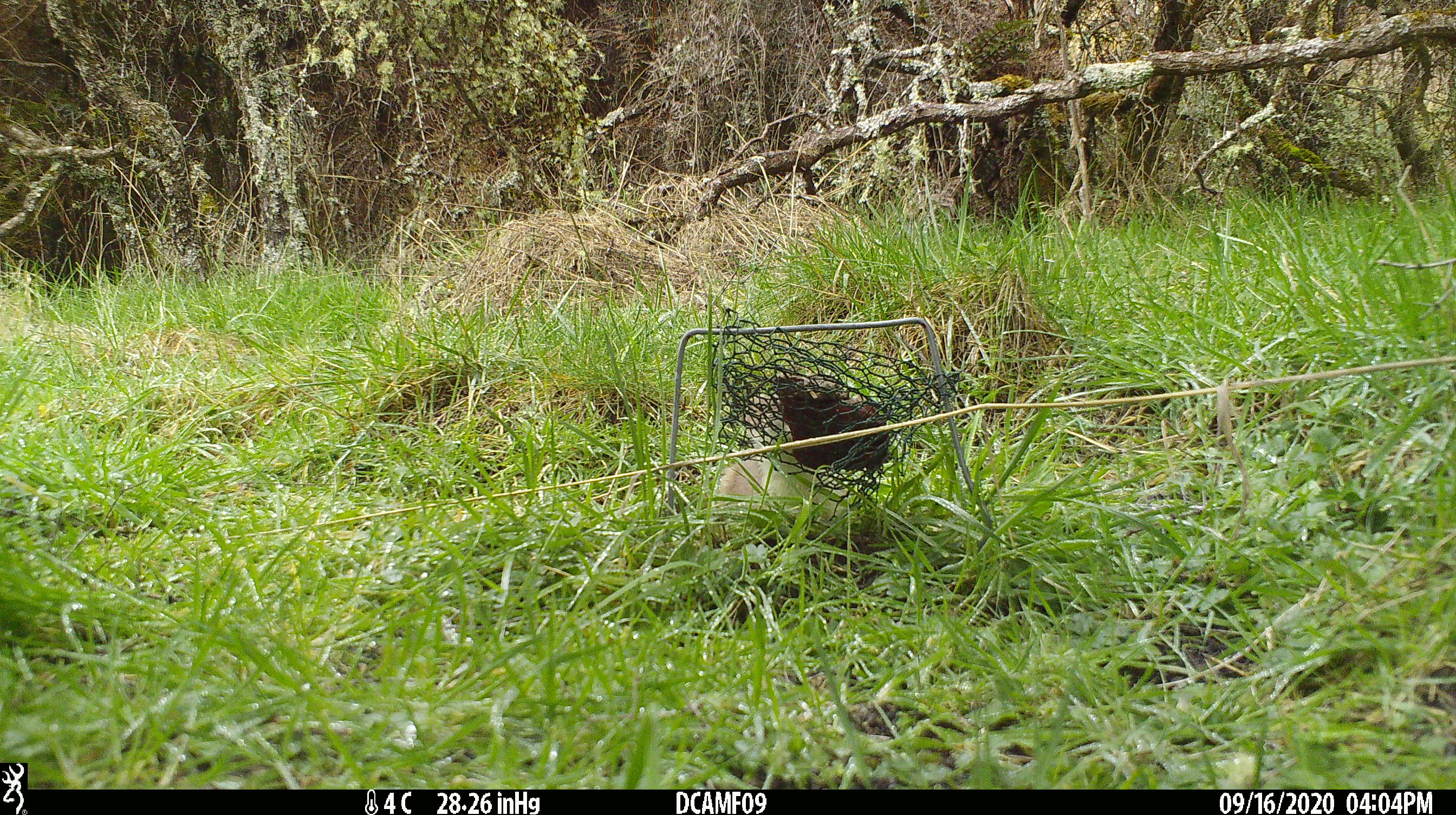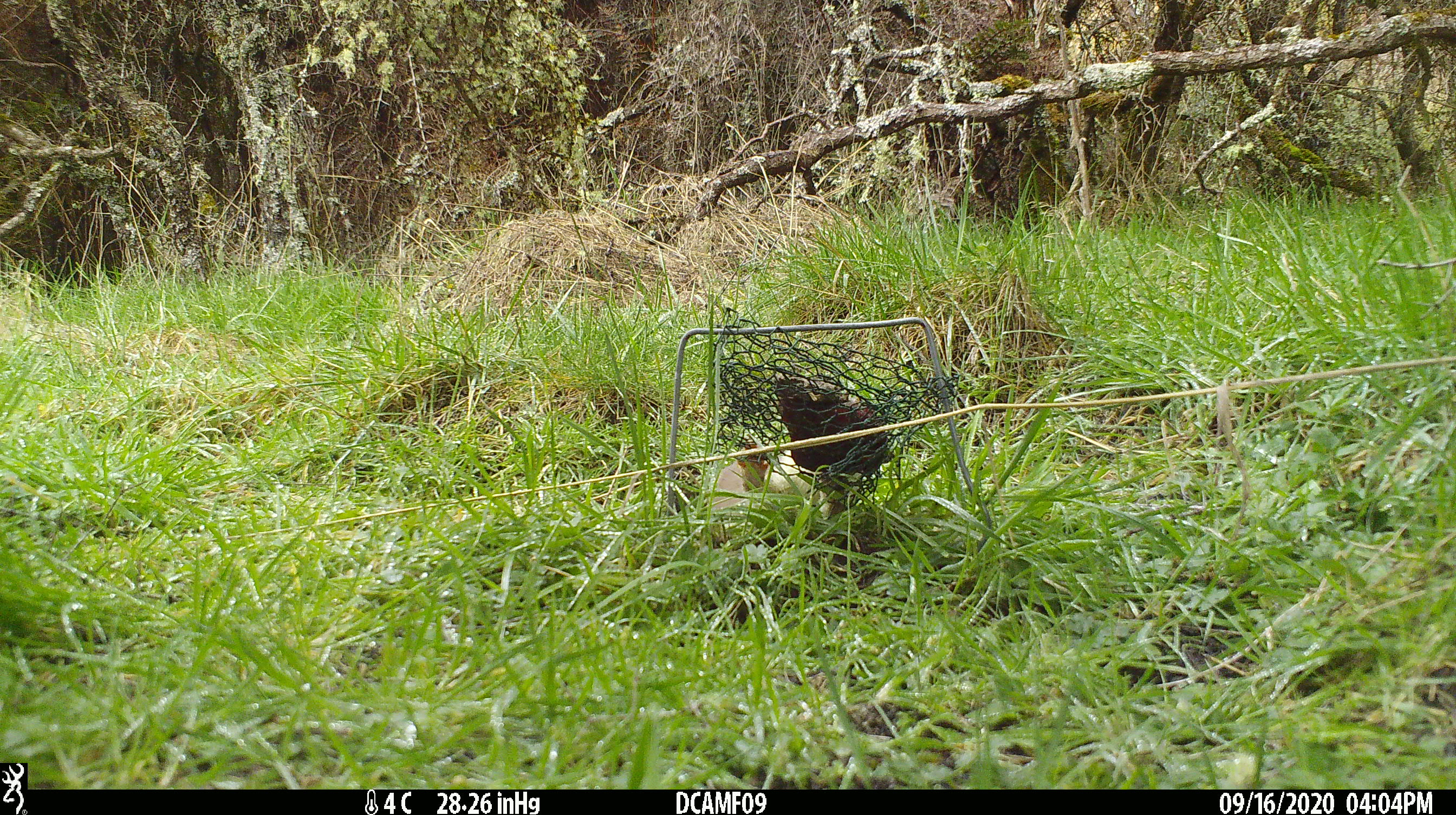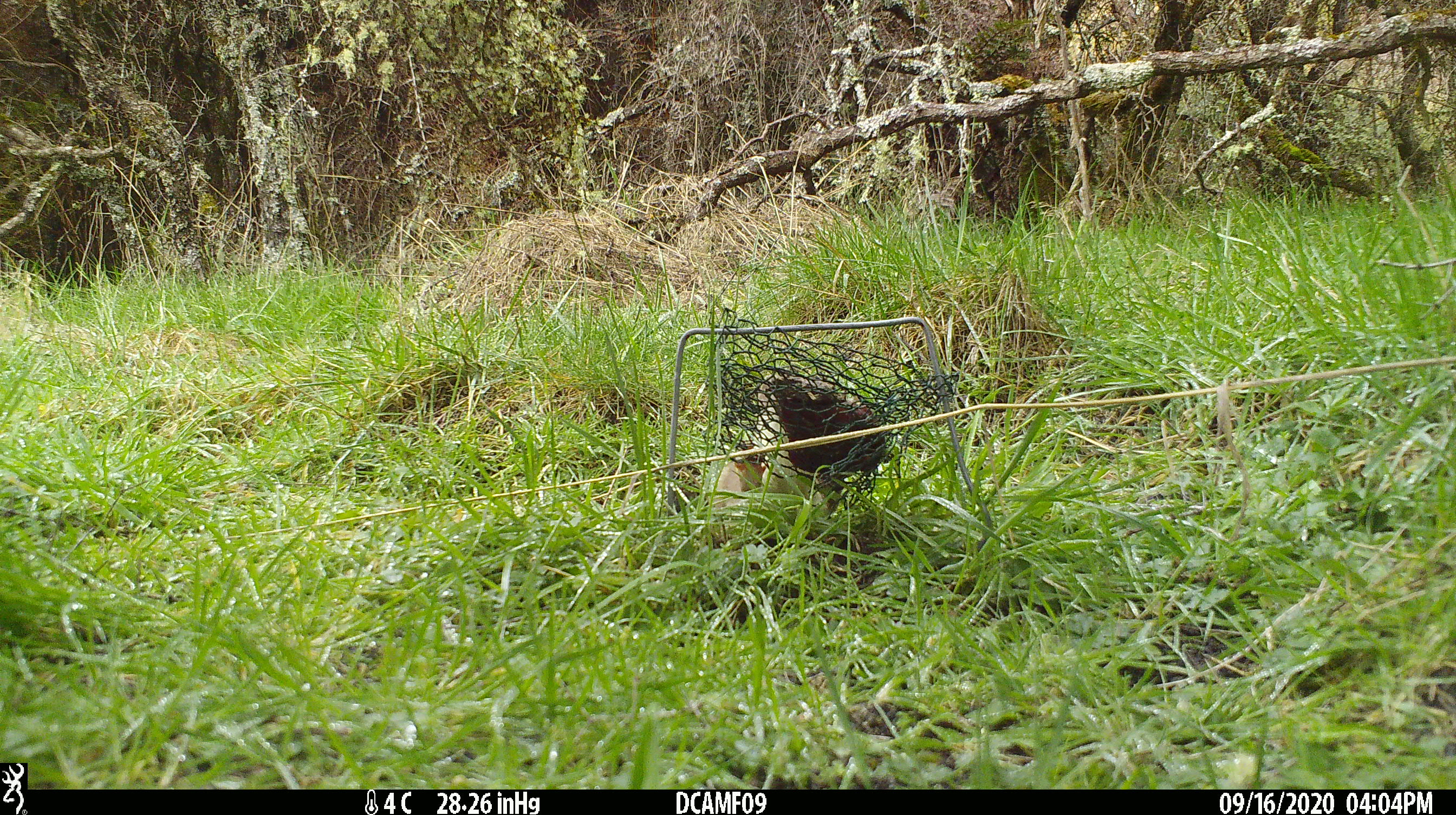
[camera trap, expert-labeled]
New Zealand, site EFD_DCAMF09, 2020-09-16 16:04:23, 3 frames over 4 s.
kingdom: Animalia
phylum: Chordata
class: Mammalia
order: Carnivora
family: Mustelidae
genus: Mustela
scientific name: Mustela erminea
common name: stoat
Stoat (Mustela erminea).